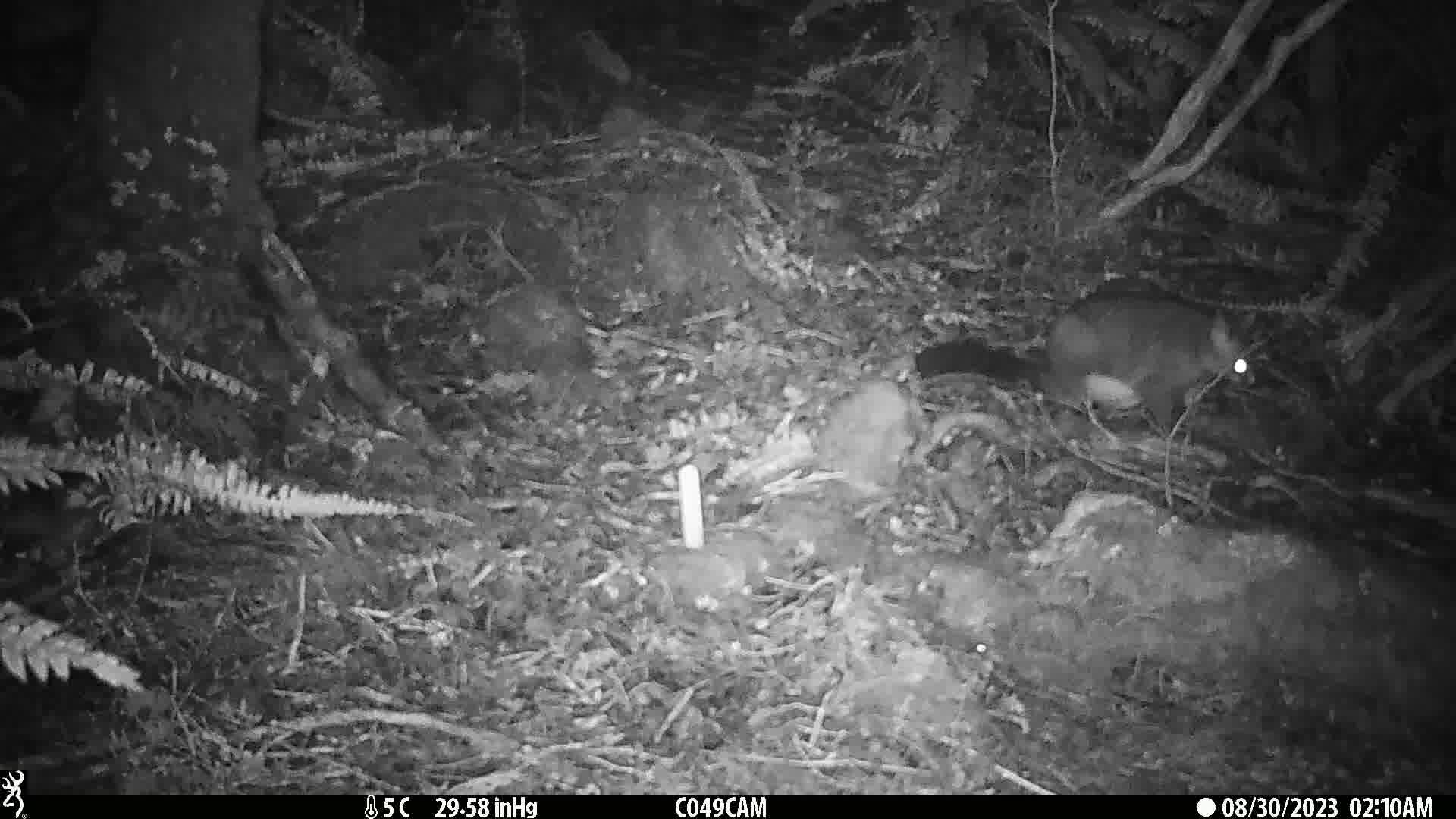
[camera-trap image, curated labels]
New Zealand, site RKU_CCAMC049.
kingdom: Animalia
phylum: Chordata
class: Mammalia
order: Diprotodontia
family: Phalangeridae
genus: Trichosurus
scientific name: Trichosurus vulpecula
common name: common brushtail possum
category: possum